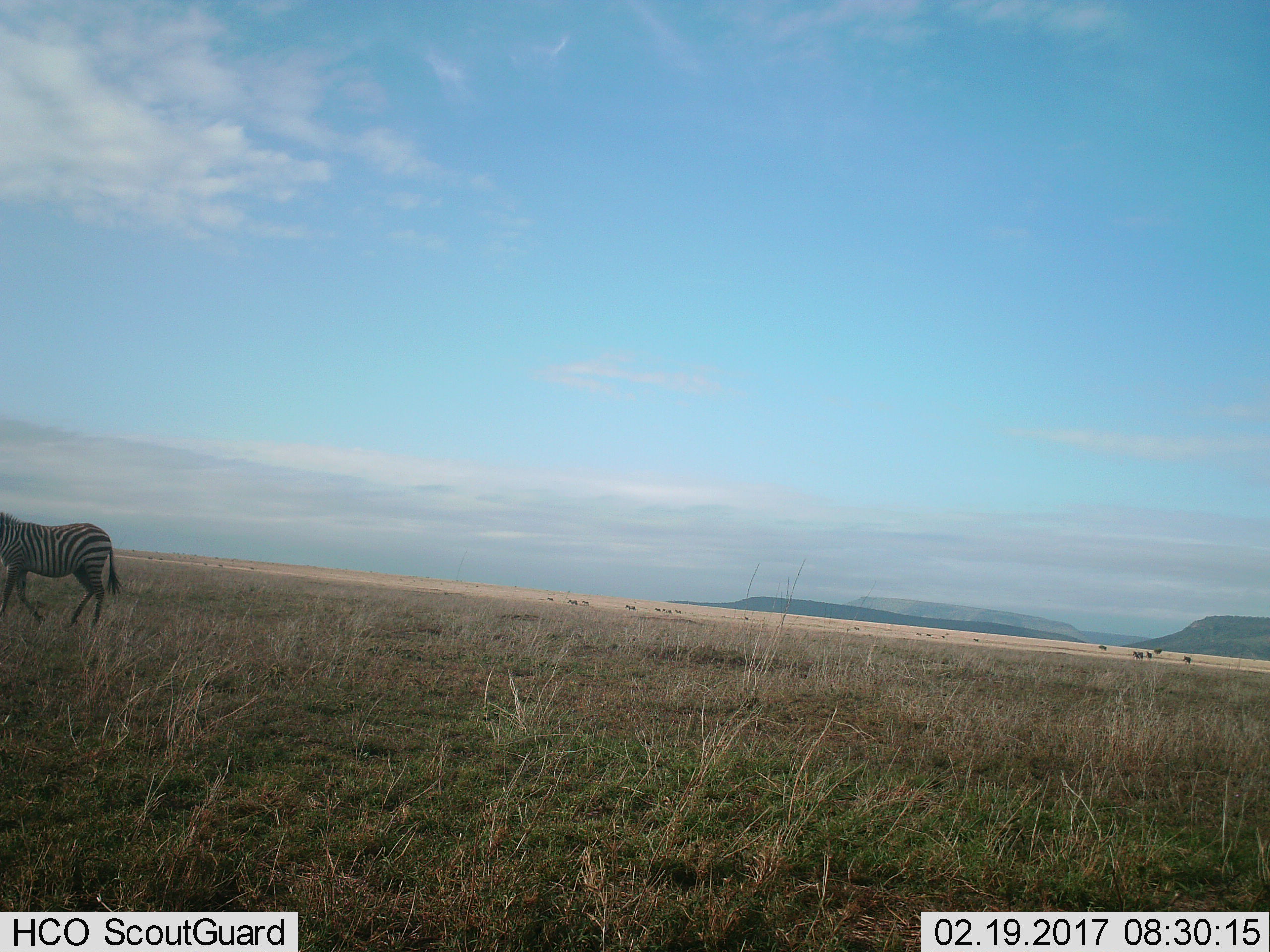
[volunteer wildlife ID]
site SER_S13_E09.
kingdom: Animalia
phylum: Chordata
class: Mammalia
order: Perissodactyla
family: Equidae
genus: Equus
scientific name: Equus quagga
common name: plains zebra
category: zebraplains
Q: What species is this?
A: Zebraplains (plains zebra) (Equus quagga).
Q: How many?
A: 1.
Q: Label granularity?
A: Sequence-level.